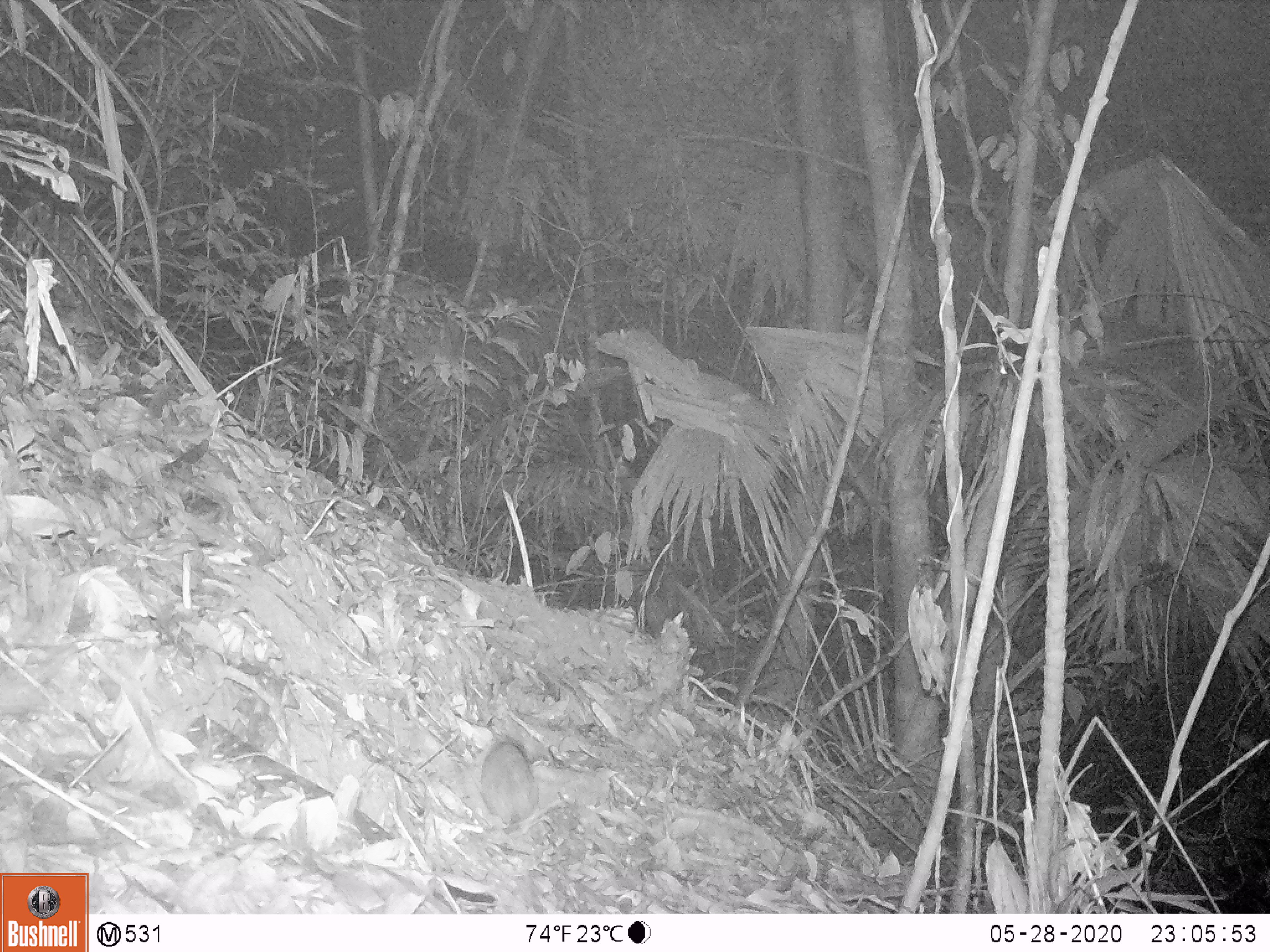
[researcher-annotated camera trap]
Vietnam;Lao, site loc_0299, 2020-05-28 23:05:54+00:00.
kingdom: Animalia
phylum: Chordata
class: Mammalia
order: Rodentia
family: Muridae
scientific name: Muridae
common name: old-world mice and rats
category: unidentified murid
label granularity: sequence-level